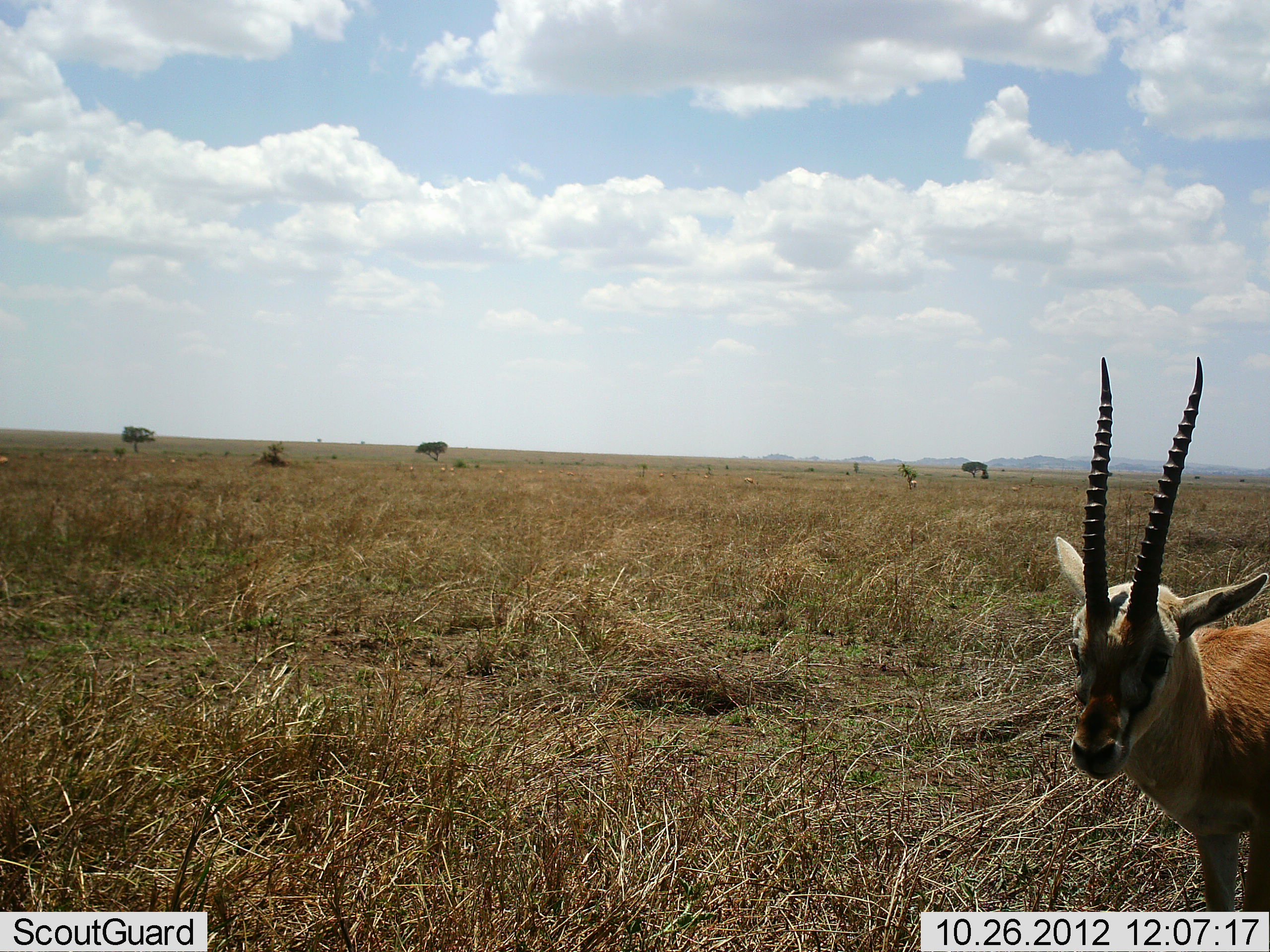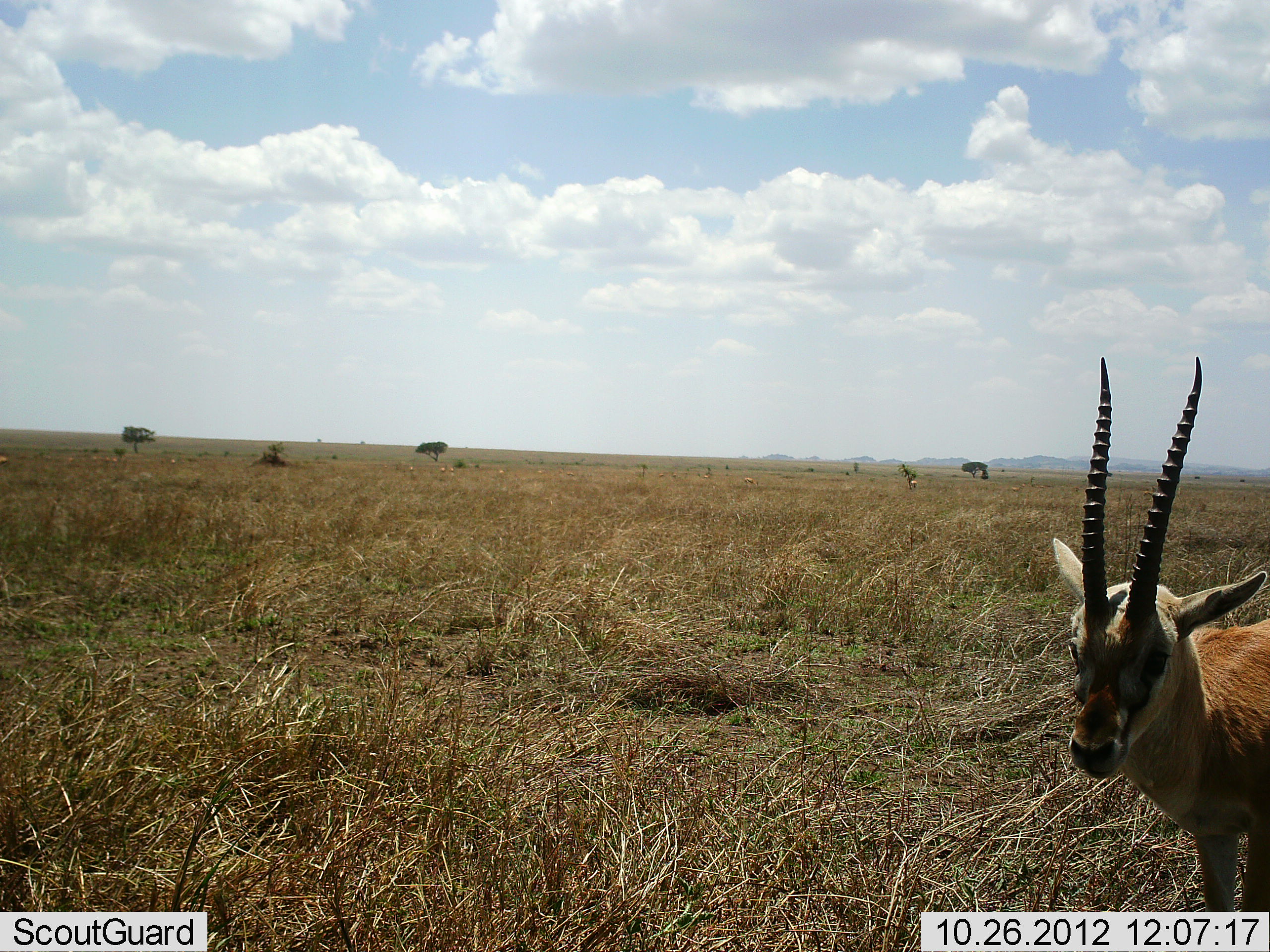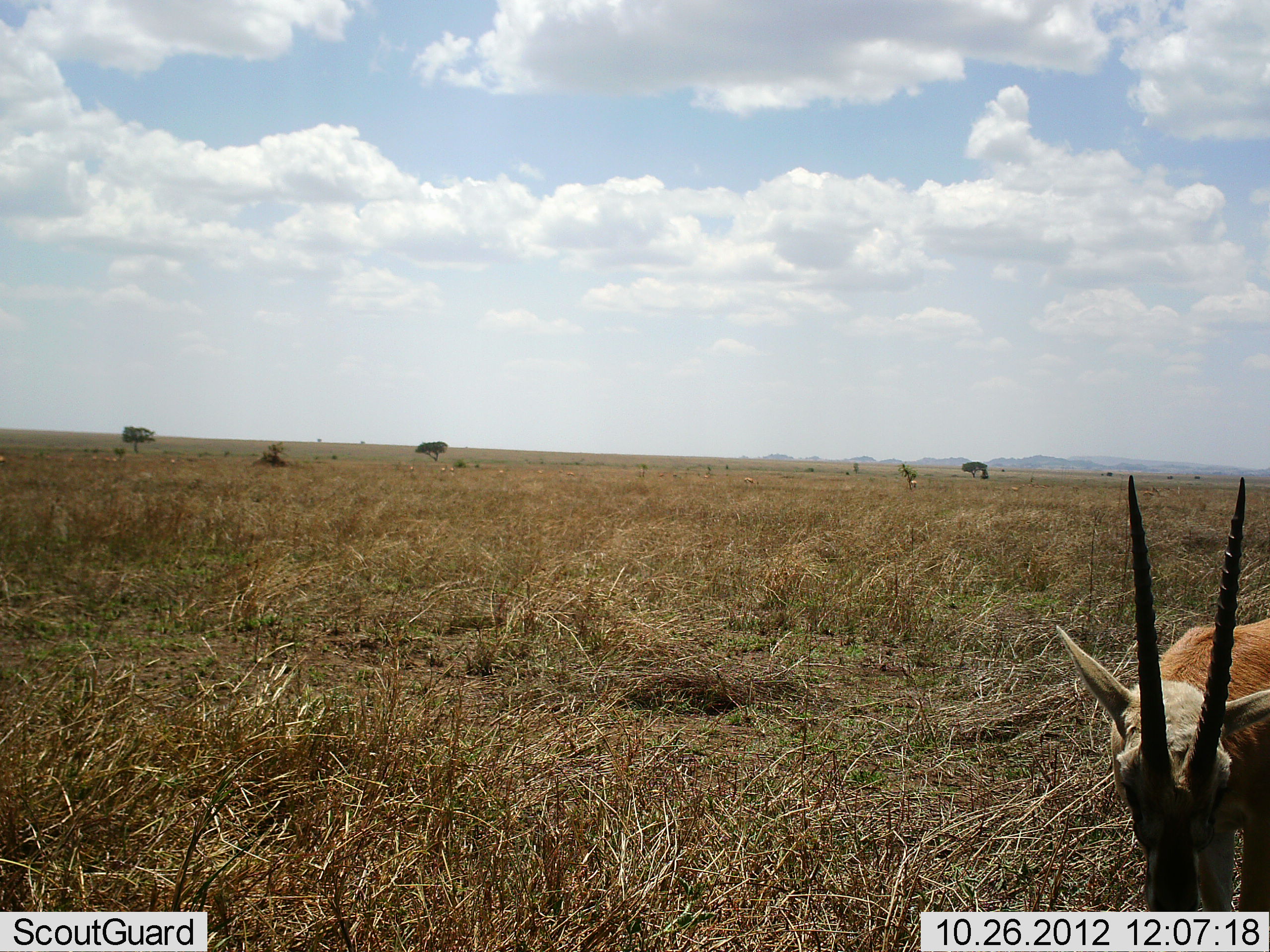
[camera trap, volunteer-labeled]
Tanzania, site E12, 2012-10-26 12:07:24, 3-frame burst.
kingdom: Animalia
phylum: Chordata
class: Mammalia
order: Artiodactyla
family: Bovidae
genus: Eudorcas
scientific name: Eudorcas thomsonii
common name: thomson's gazelle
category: gazellethomsons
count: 1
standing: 100%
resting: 0%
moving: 0%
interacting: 0%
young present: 0%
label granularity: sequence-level